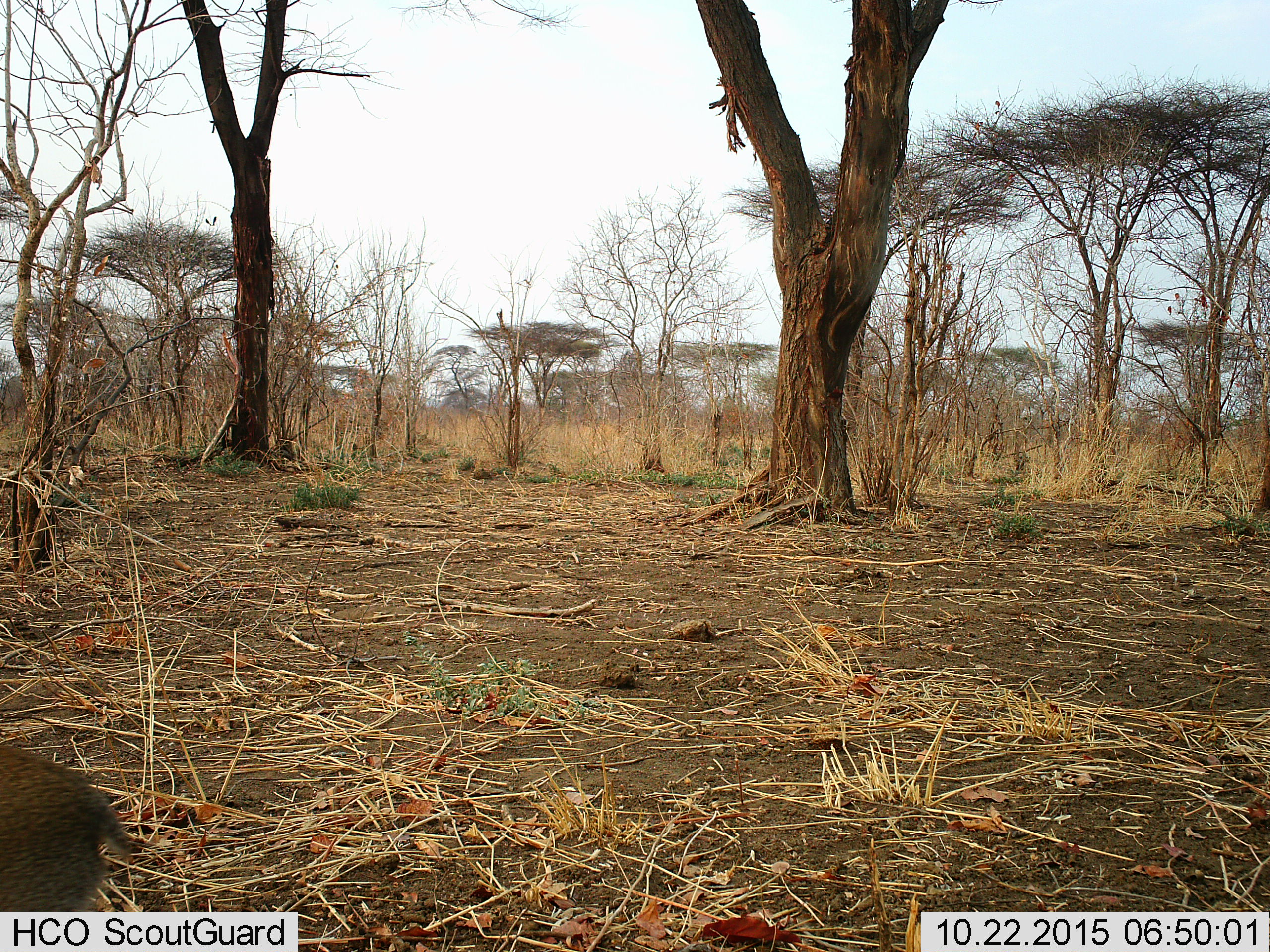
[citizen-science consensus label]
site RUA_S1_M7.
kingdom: Animalia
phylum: Chordata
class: Mammalia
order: Artiodactyla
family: Bovidae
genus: Madoqua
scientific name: Madoqua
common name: dik-dik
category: dikdik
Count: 1.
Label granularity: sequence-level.